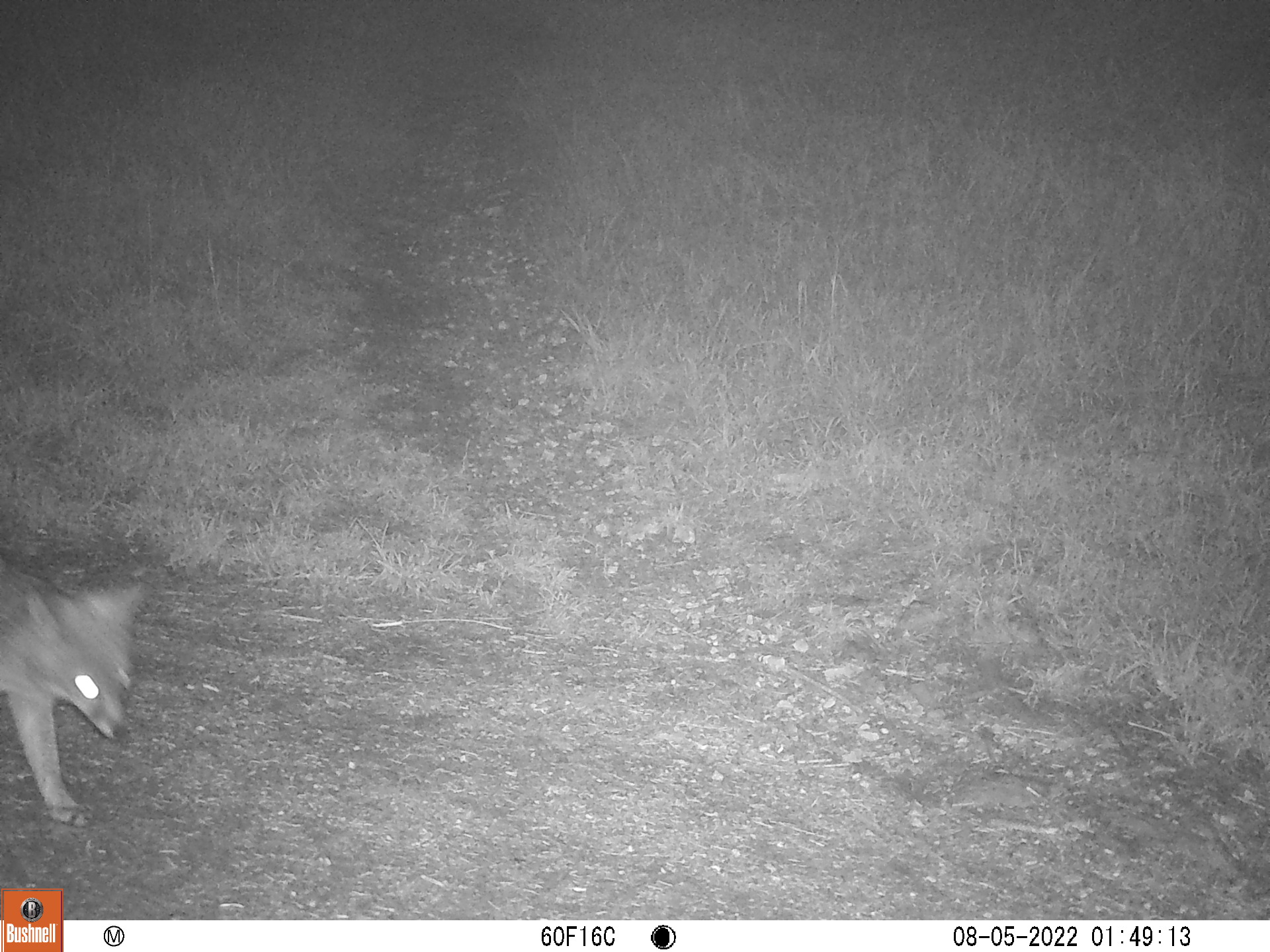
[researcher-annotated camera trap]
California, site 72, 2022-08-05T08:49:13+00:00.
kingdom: Animalia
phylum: Chordata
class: Mammalia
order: Carnivora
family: Canidae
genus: Urocyon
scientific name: Urocyon cinereoargenteus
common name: gray fox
Gray fox (Urocyon cinereoargenteus).